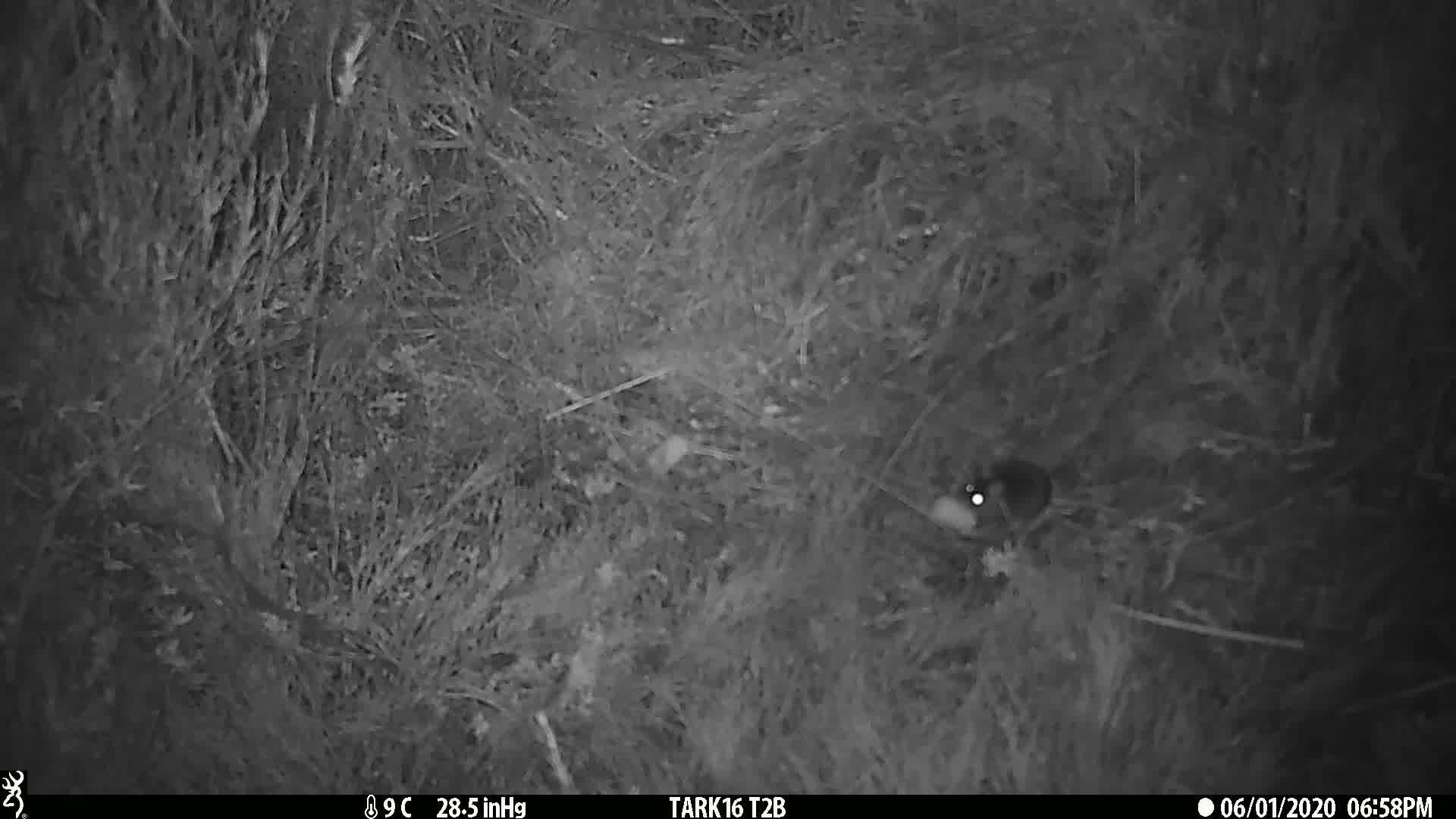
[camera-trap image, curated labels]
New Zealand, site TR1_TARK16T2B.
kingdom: Animalia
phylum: Chordata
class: Mammalia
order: Rodentia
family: Muridae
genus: Mus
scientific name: Mus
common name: mouse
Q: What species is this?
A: Mouse (Mus).